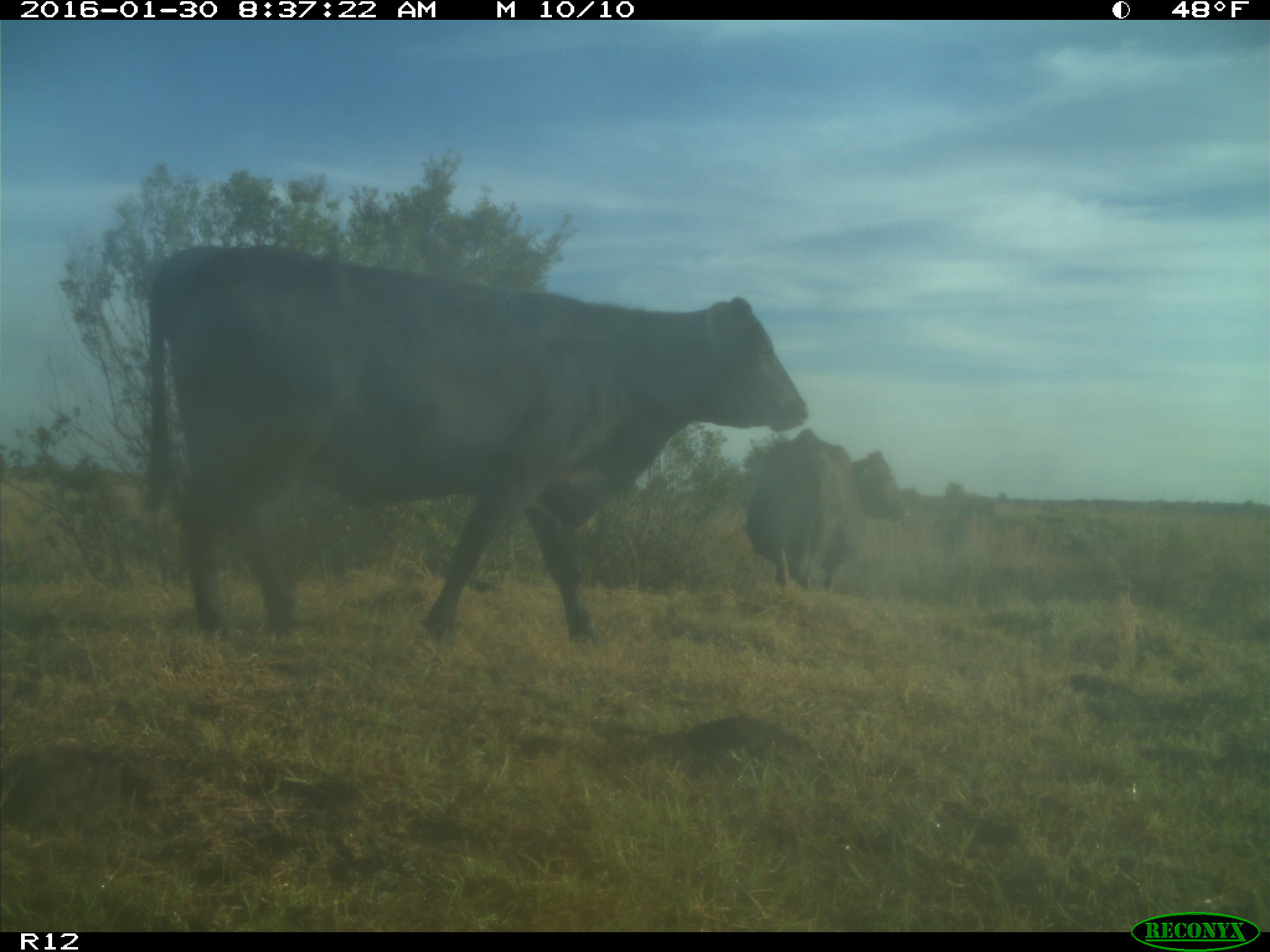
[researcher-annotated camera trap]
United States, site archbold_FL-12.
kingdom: Animalia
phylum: Chordata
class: Mammalia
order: Artiodactyla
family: Bovidae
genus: Bos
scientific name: Bos taurus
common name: domestic cow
Bos taurus (domestic cow).